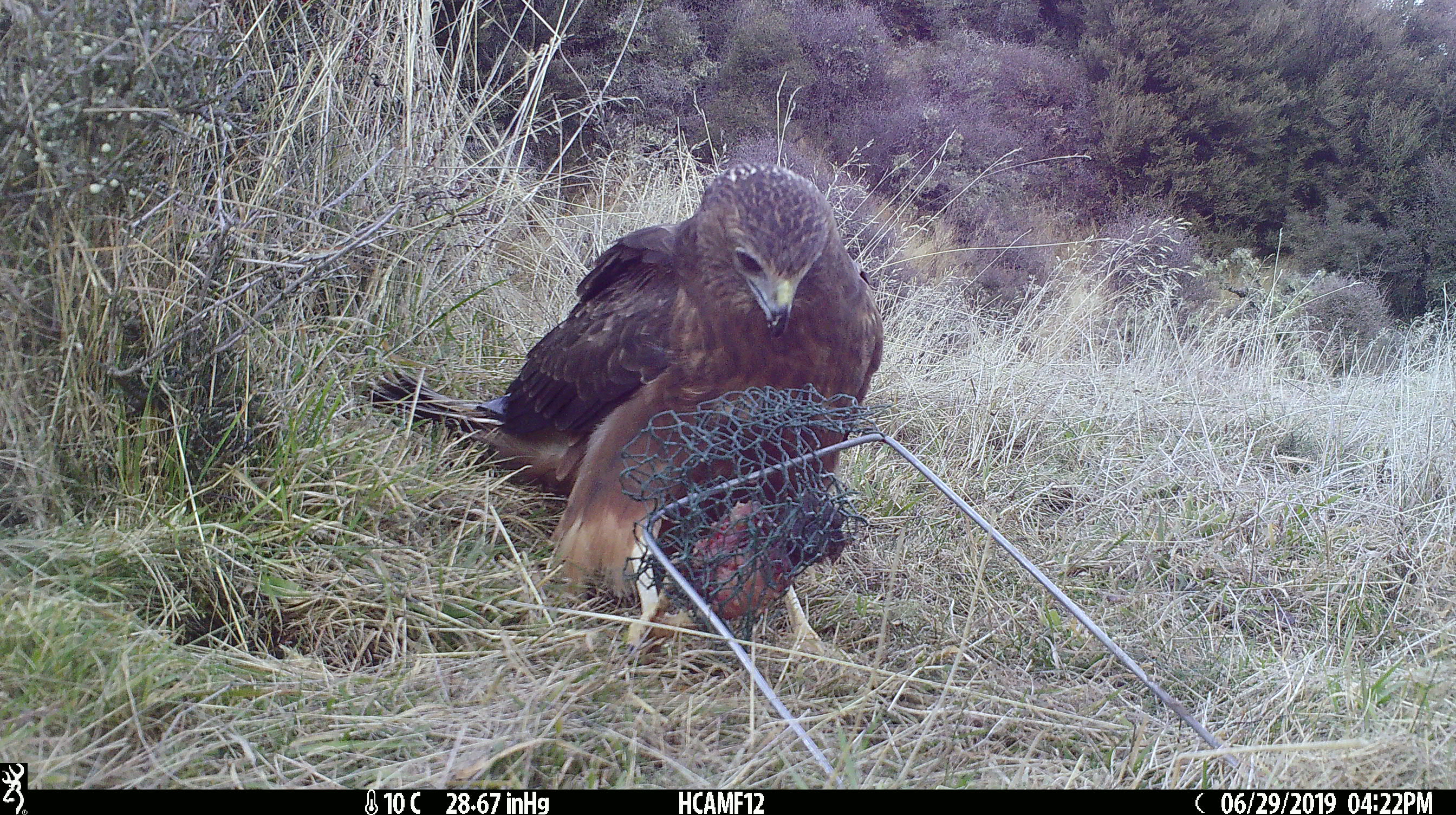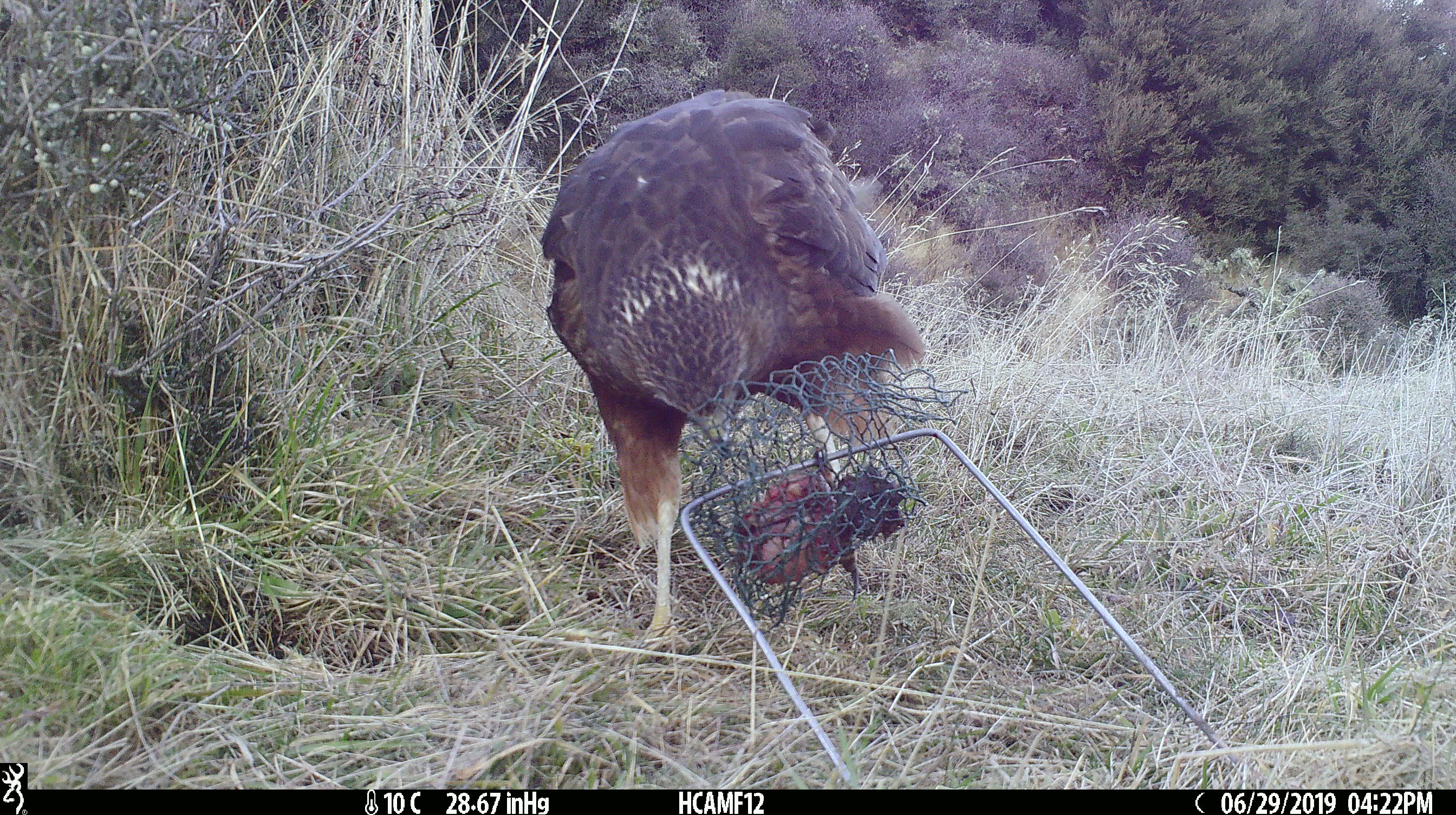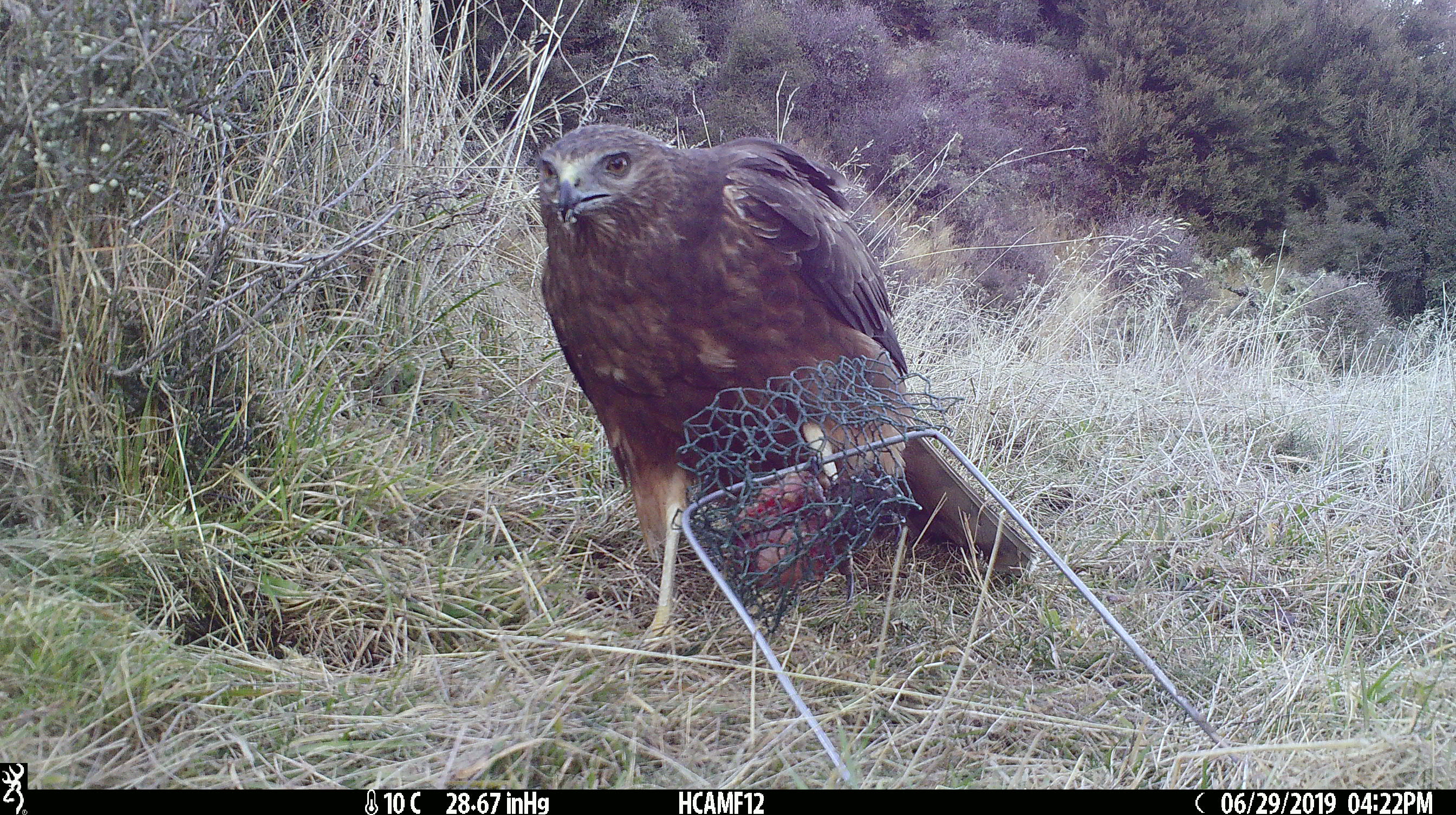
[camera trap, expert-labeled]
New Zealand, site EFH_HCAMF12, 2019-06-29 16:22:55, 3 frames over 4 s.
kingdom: Animalia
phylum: Chordata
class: Aves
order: Accipitriformes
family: Accipitridae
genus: Circus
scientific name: Circus approximans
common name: swamp harrier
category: harrier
Harrier (swamp harrier) (Circus approximans).